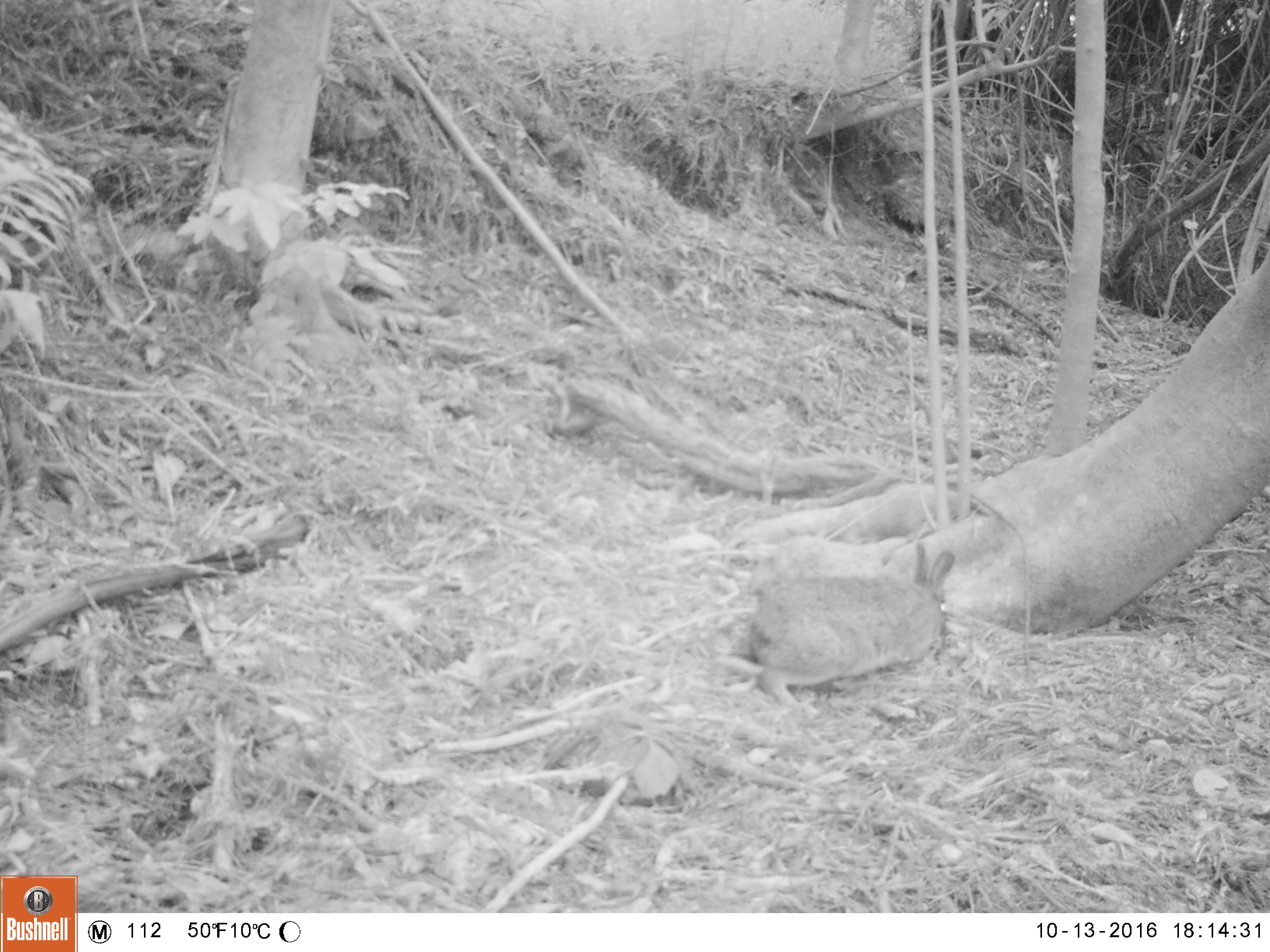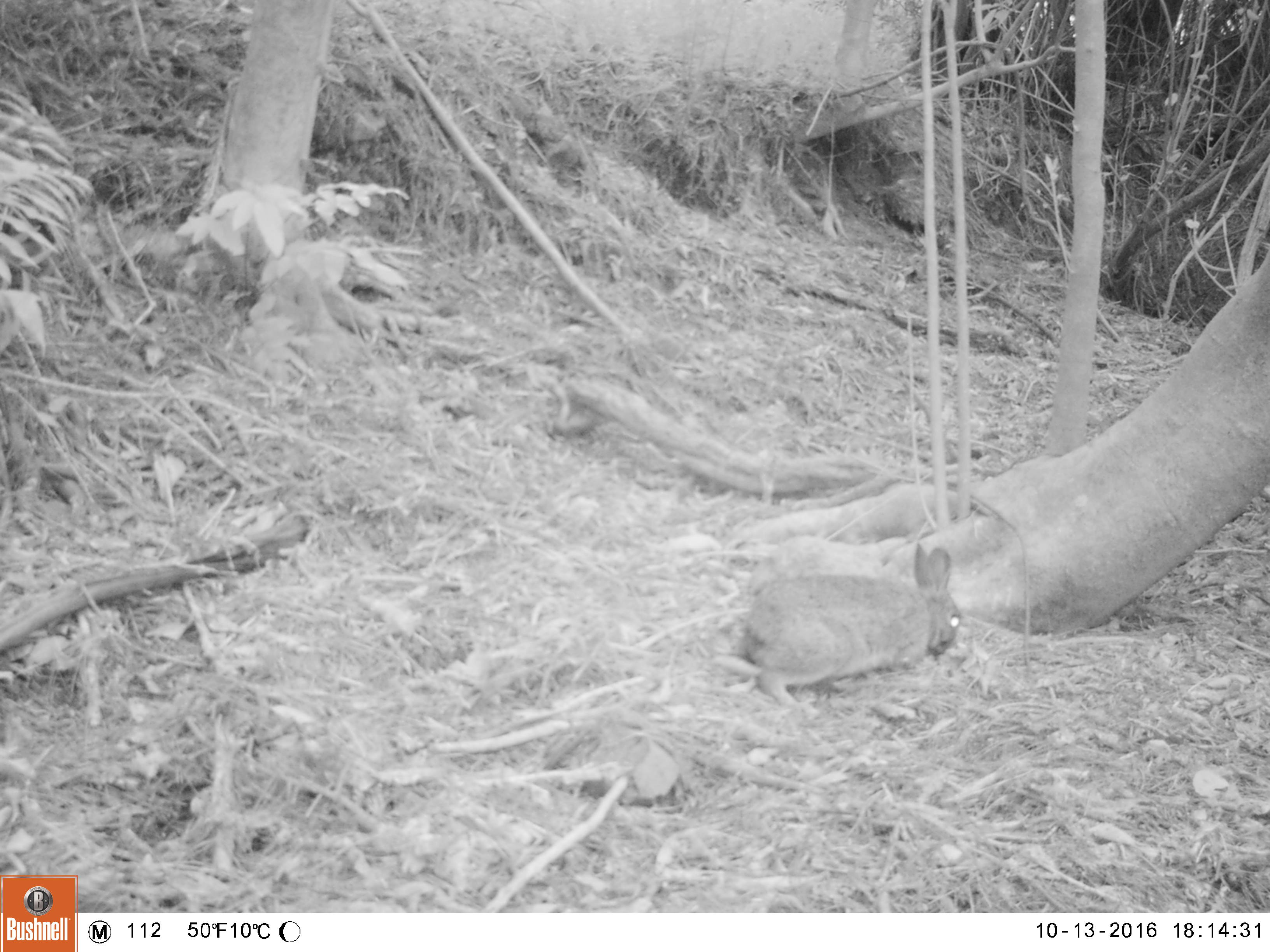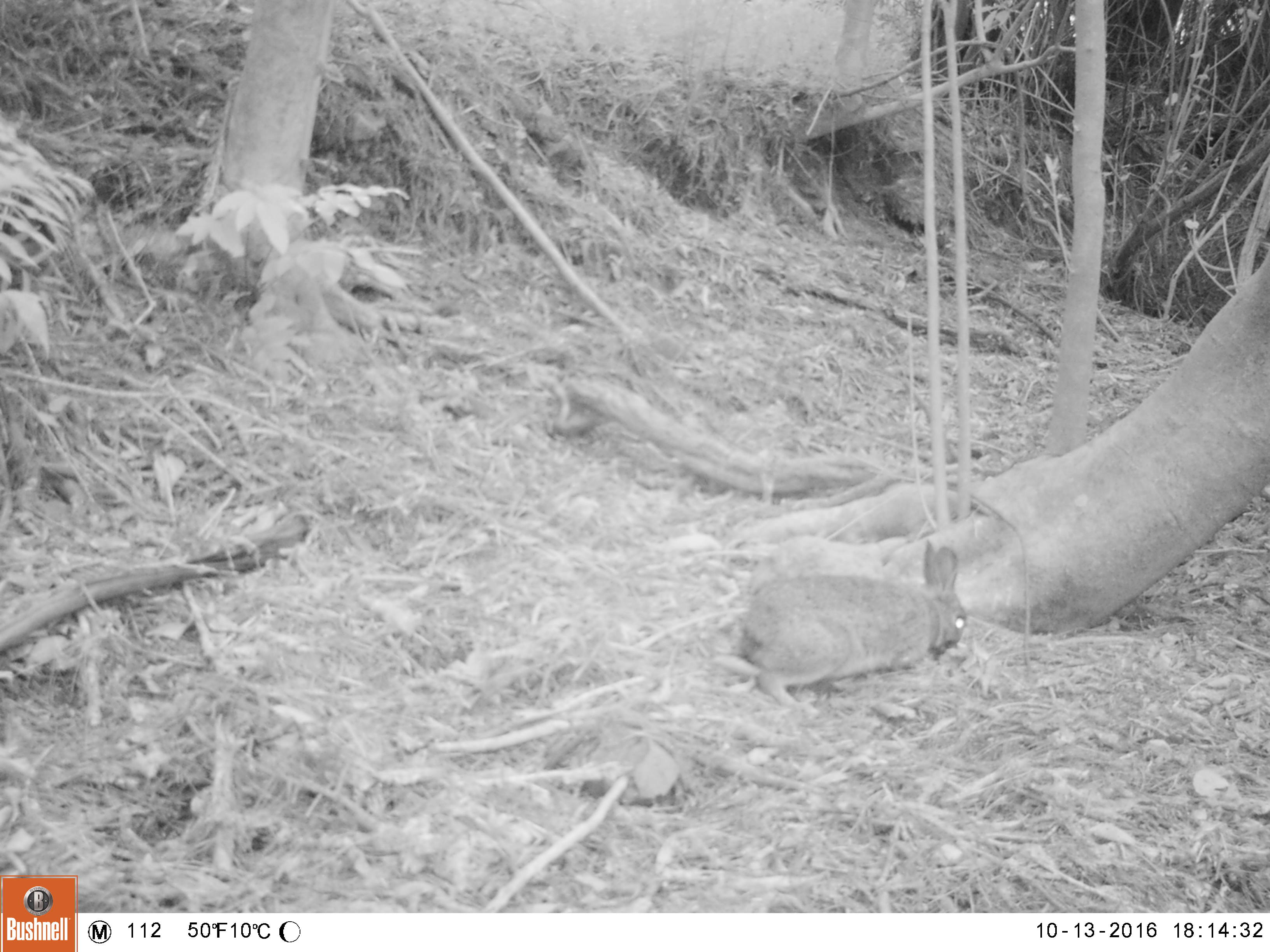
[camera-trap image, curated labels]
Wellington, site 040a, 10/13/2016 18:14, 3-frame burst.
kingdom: Animalia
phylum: Chordata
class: Mammalia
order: Lagomorpha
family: Leporidae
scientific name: Leporidae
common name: rabbit